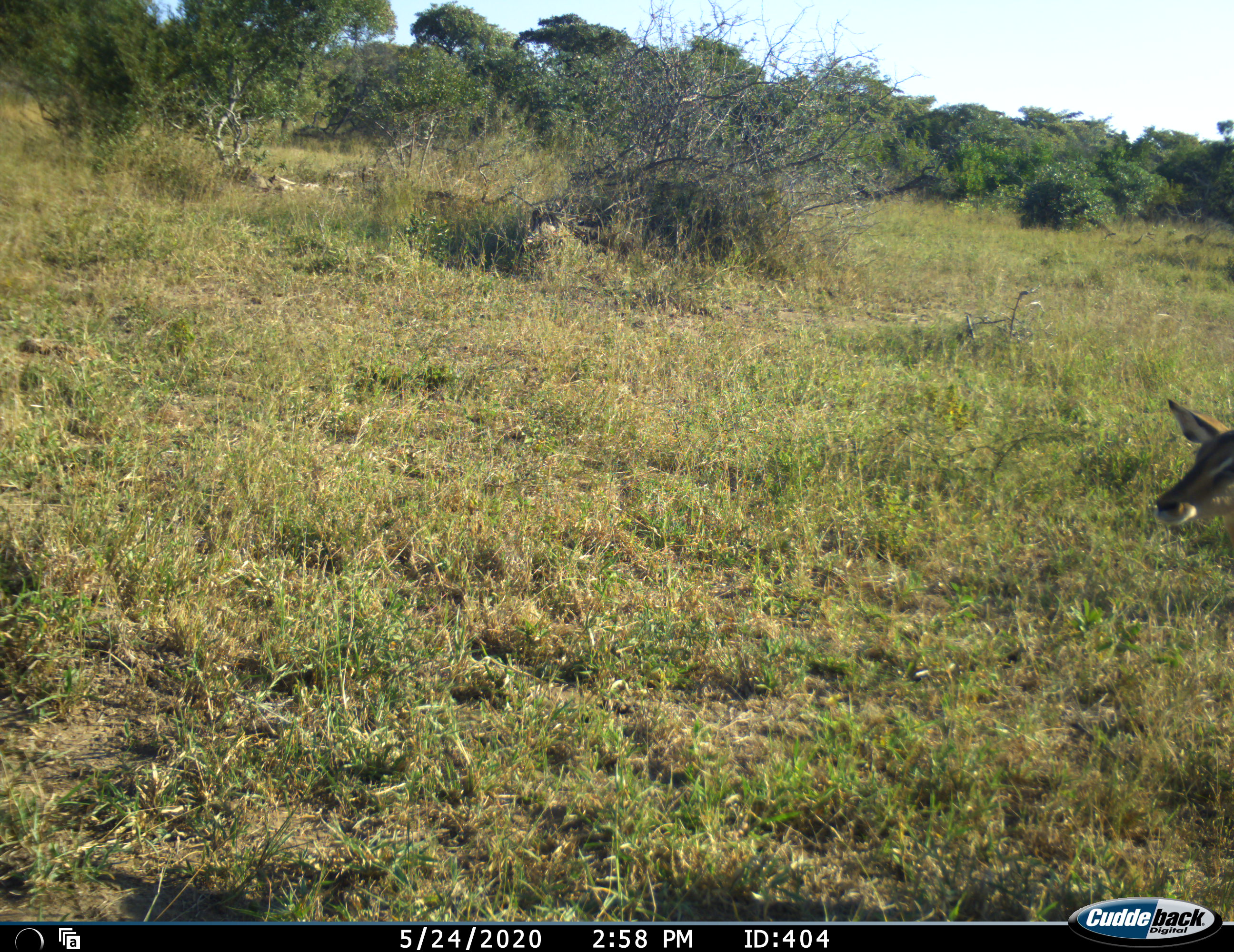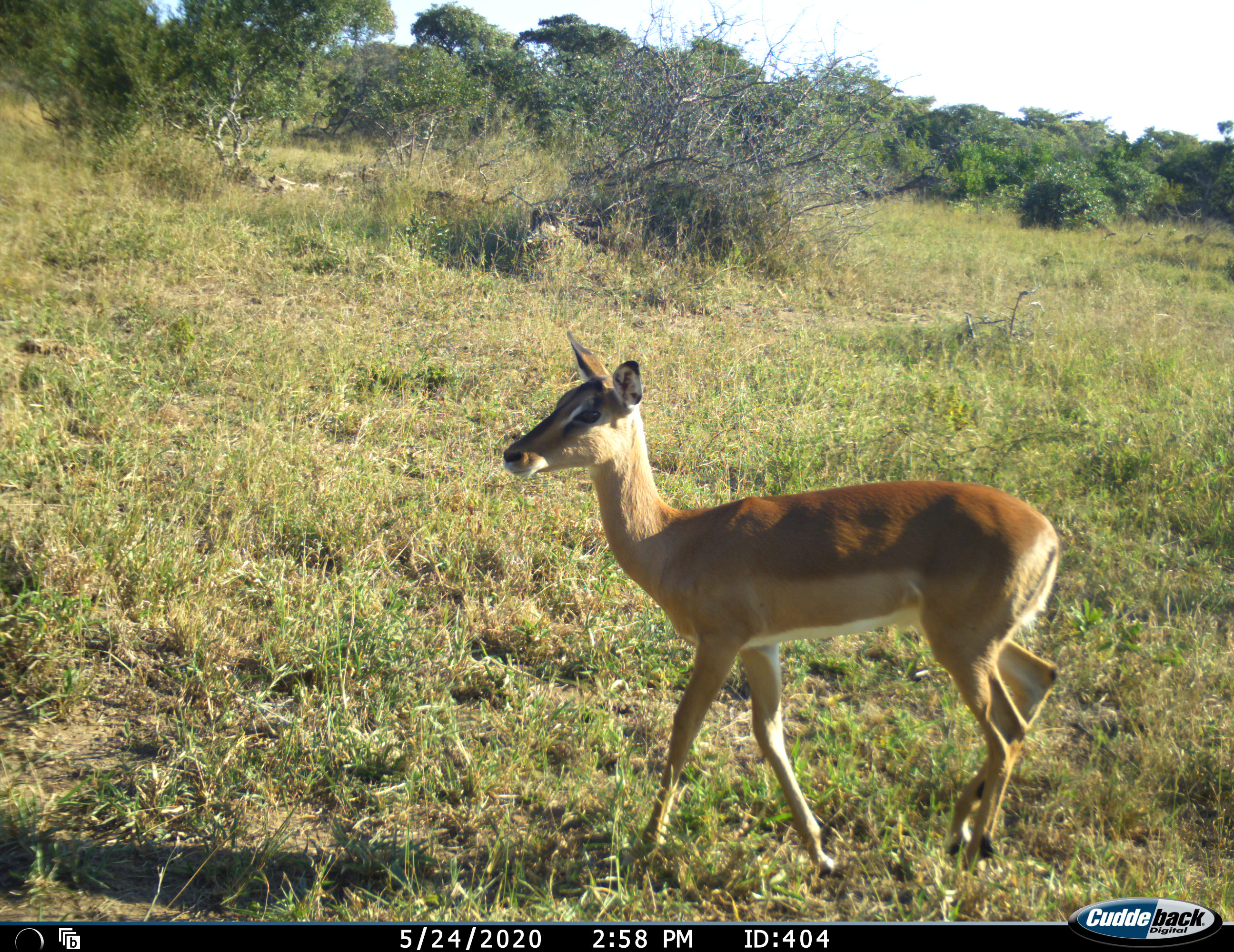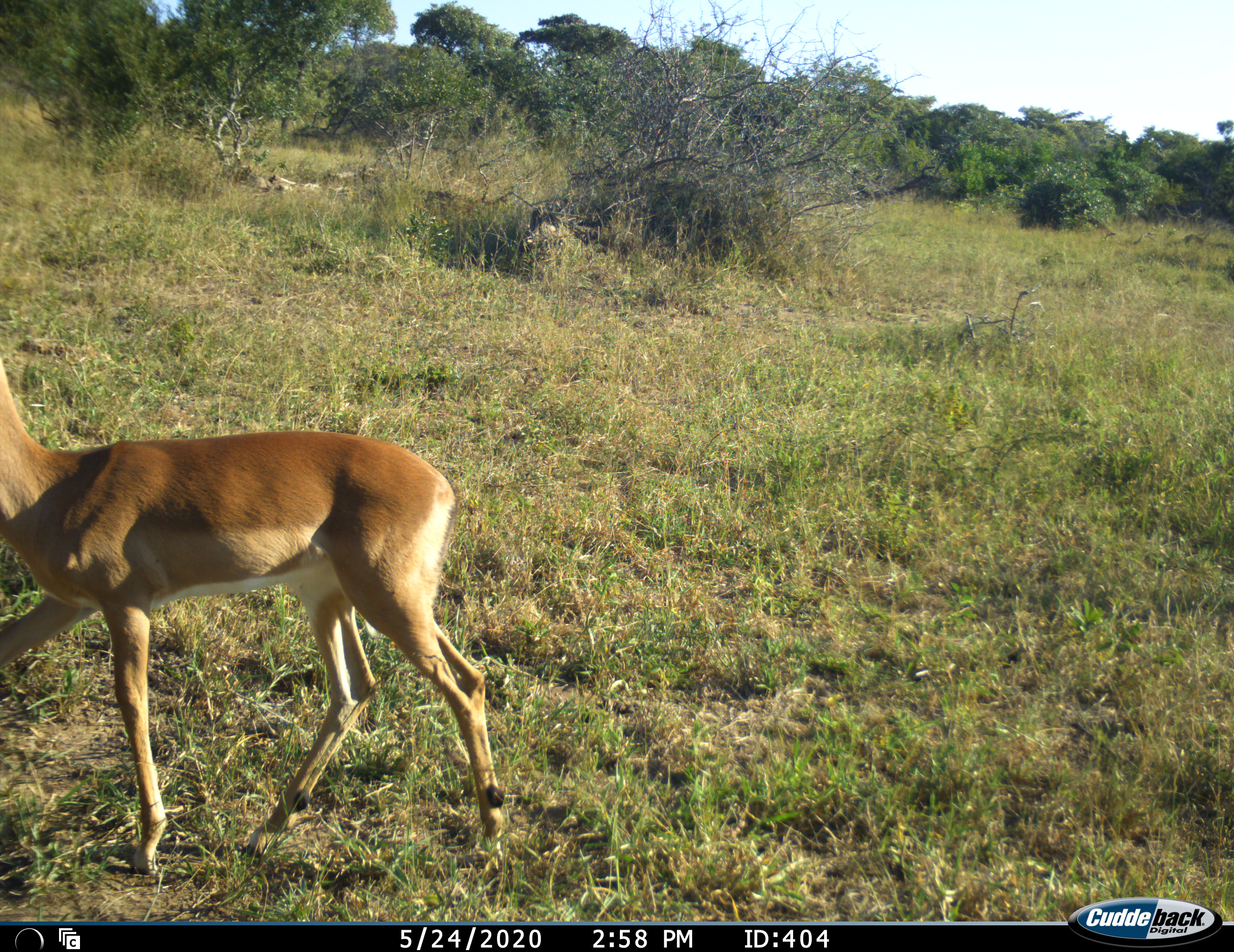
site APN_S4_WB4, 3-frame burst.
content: unidentified animal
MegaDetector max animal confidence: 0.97